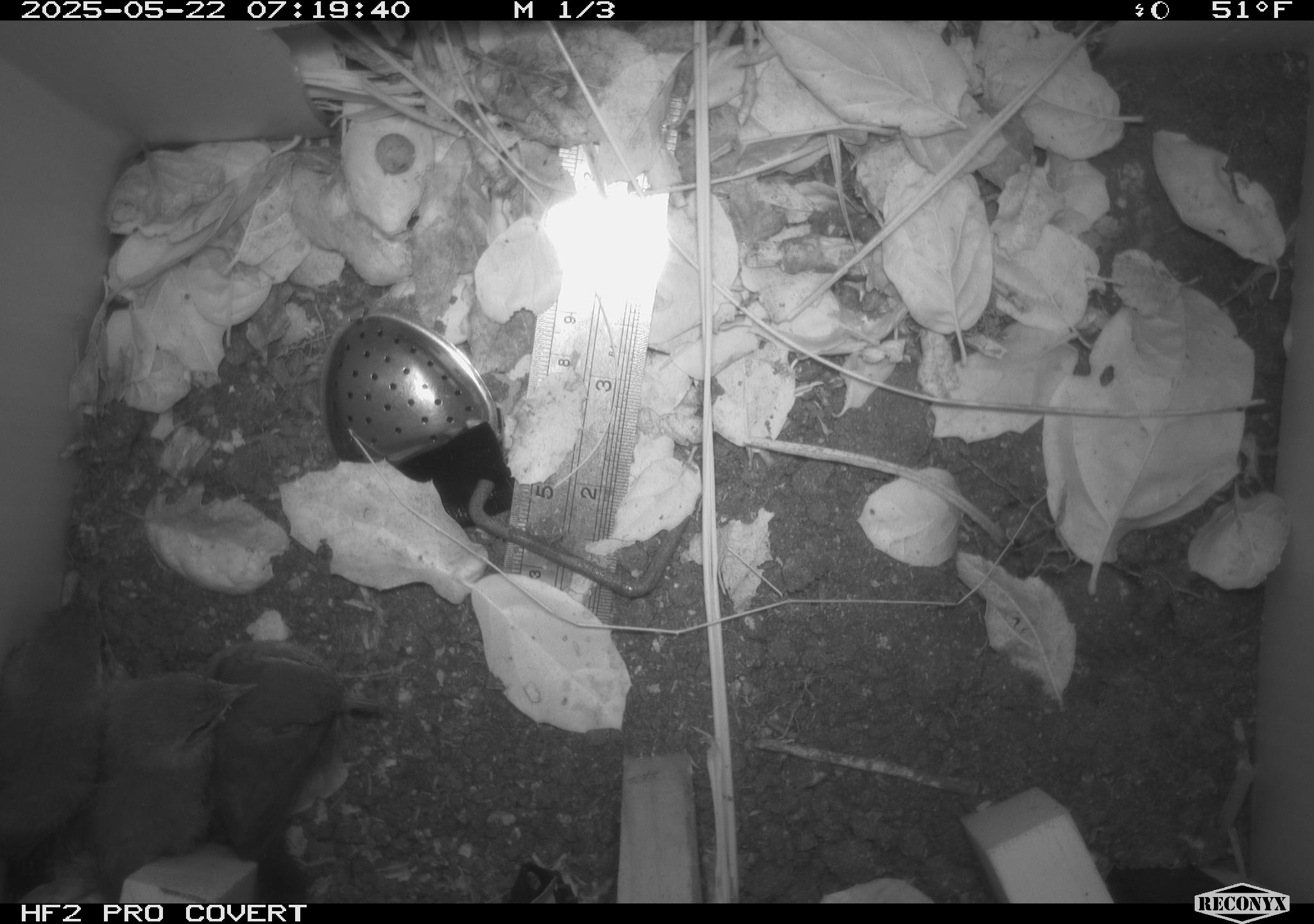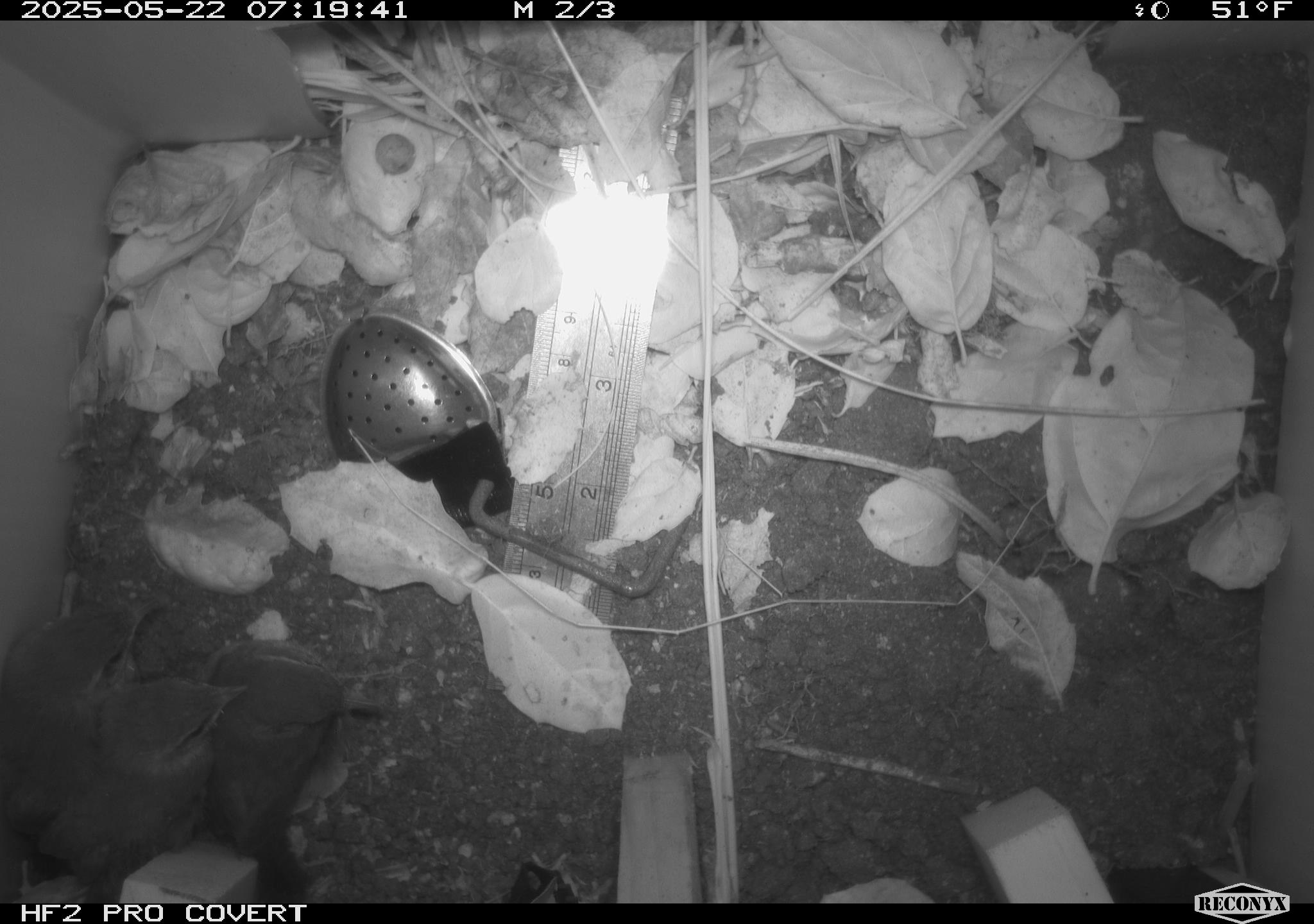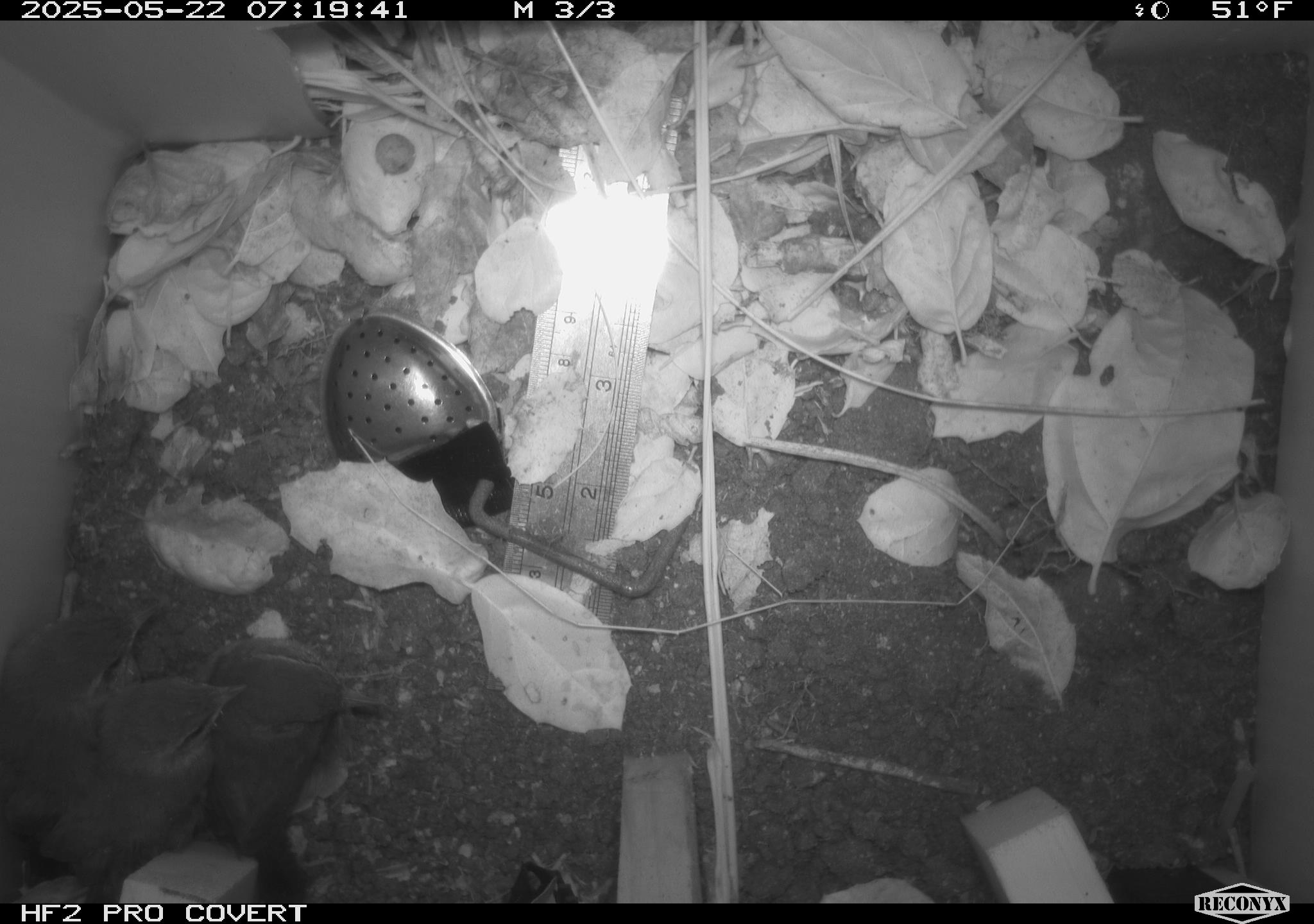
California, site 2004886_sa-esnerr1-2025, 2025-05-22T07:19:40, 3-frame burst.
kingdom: Animalia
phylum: Chordata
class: Aves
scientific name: Aves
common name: bird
Bird (Aves).